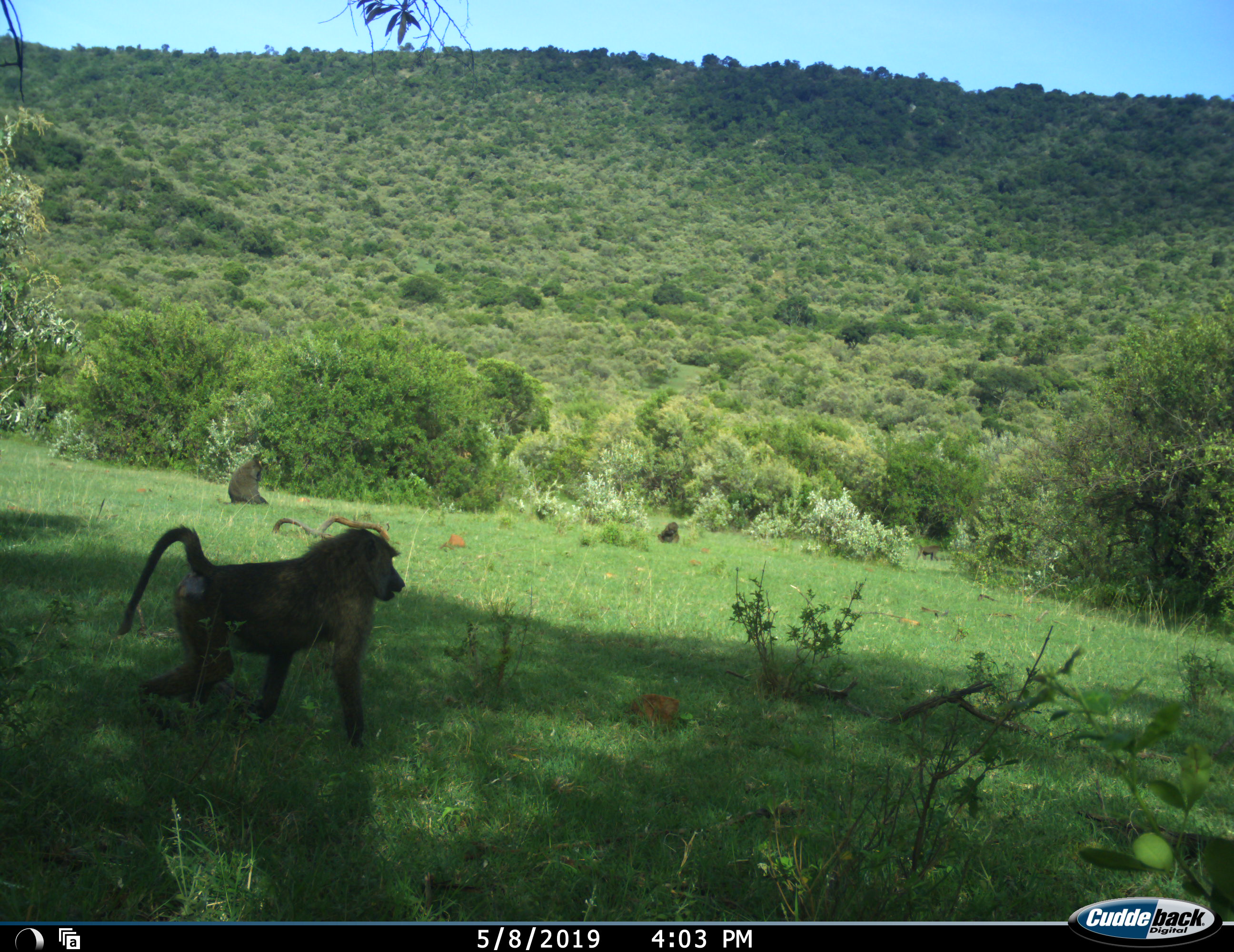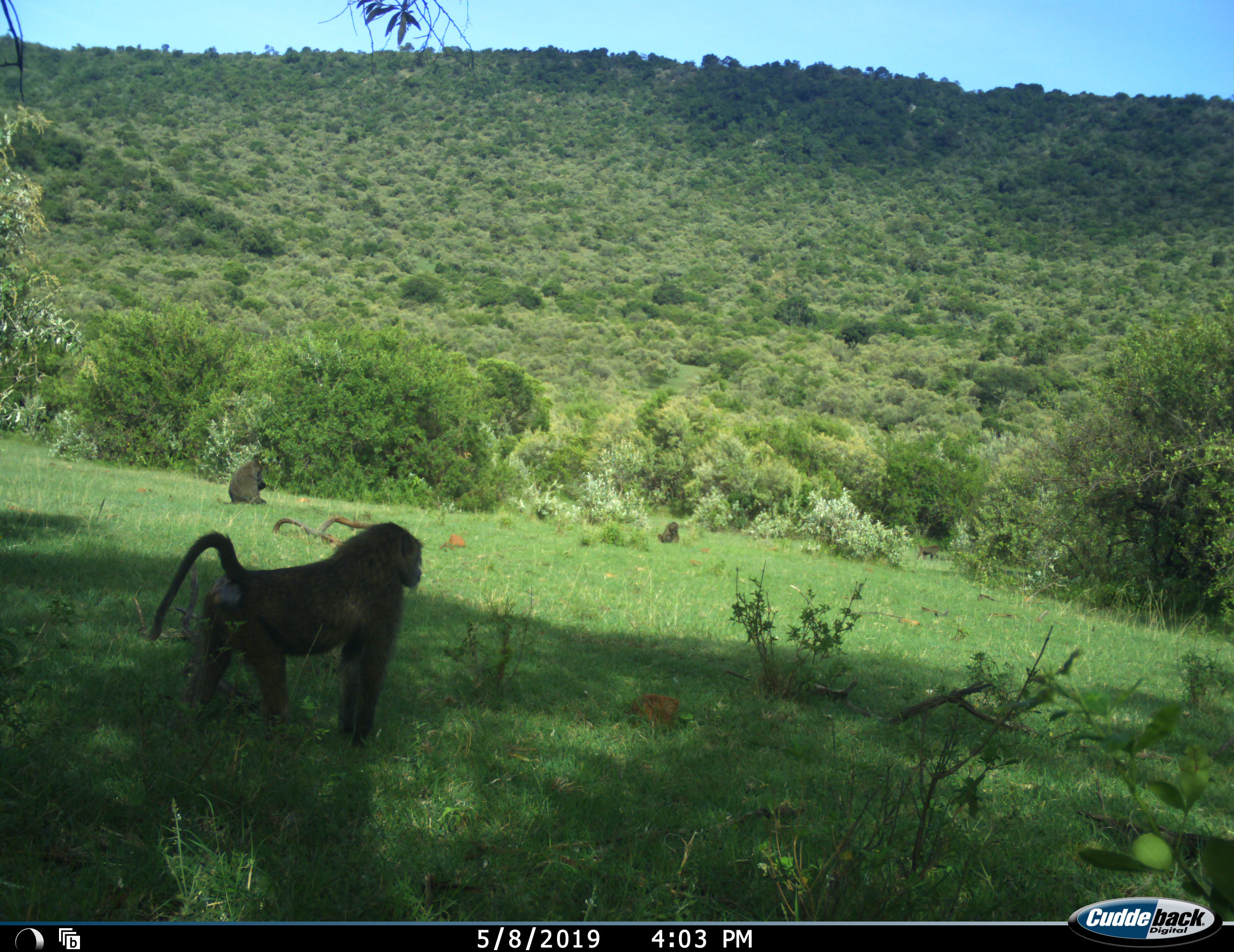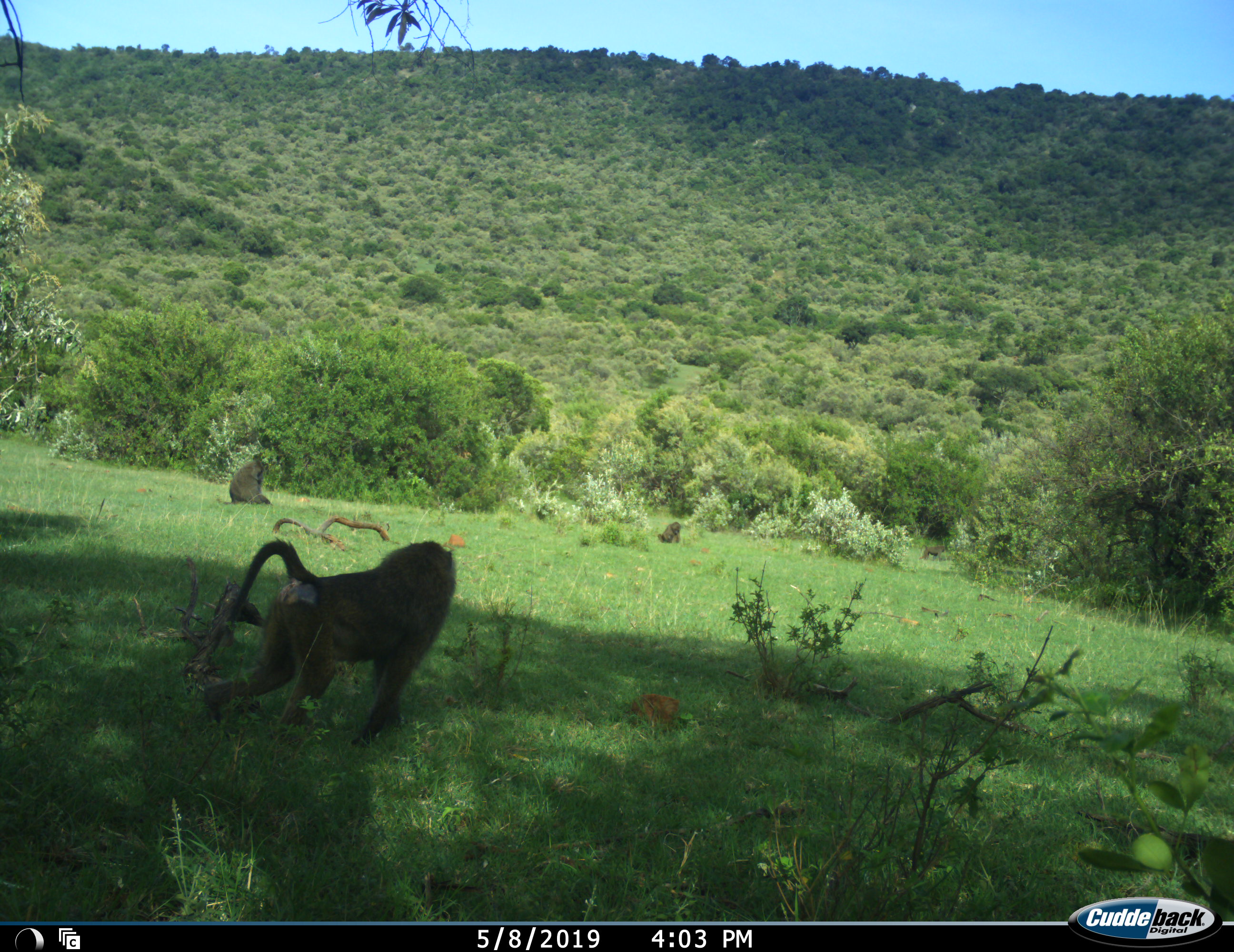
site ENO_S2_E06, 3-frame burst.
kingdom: Animalia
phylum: Chordata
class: Mammalia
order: Primates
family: Cercopithecidae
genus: Papio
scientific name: Papio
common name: baboon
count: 4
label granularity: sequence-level